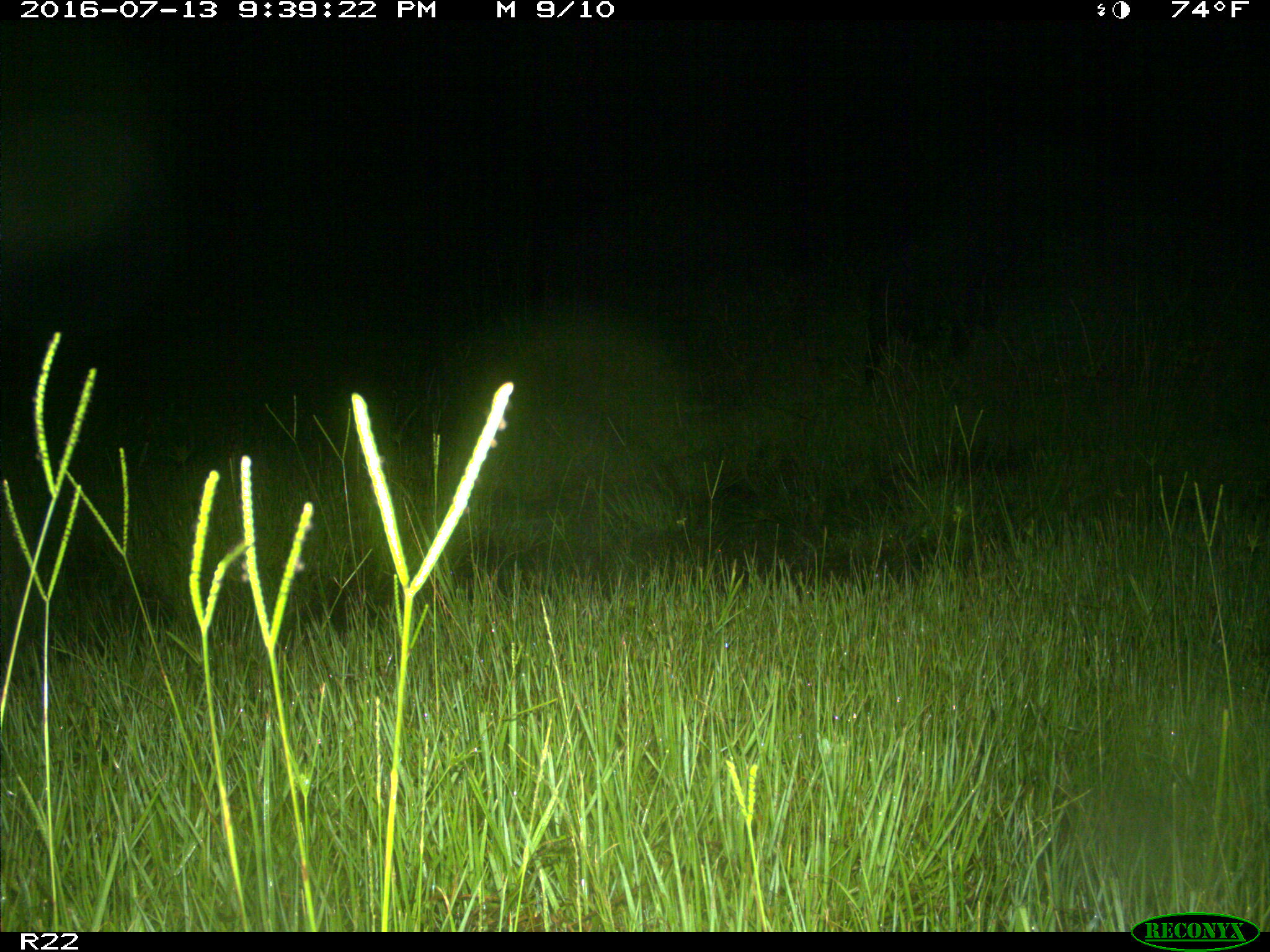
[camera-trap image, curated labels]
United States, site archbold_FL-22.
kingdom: Animalia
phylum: Chordata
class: Mammalia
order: Artiodactyla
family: Suidae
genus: Sus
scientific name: Sus scrofa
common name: wild boar